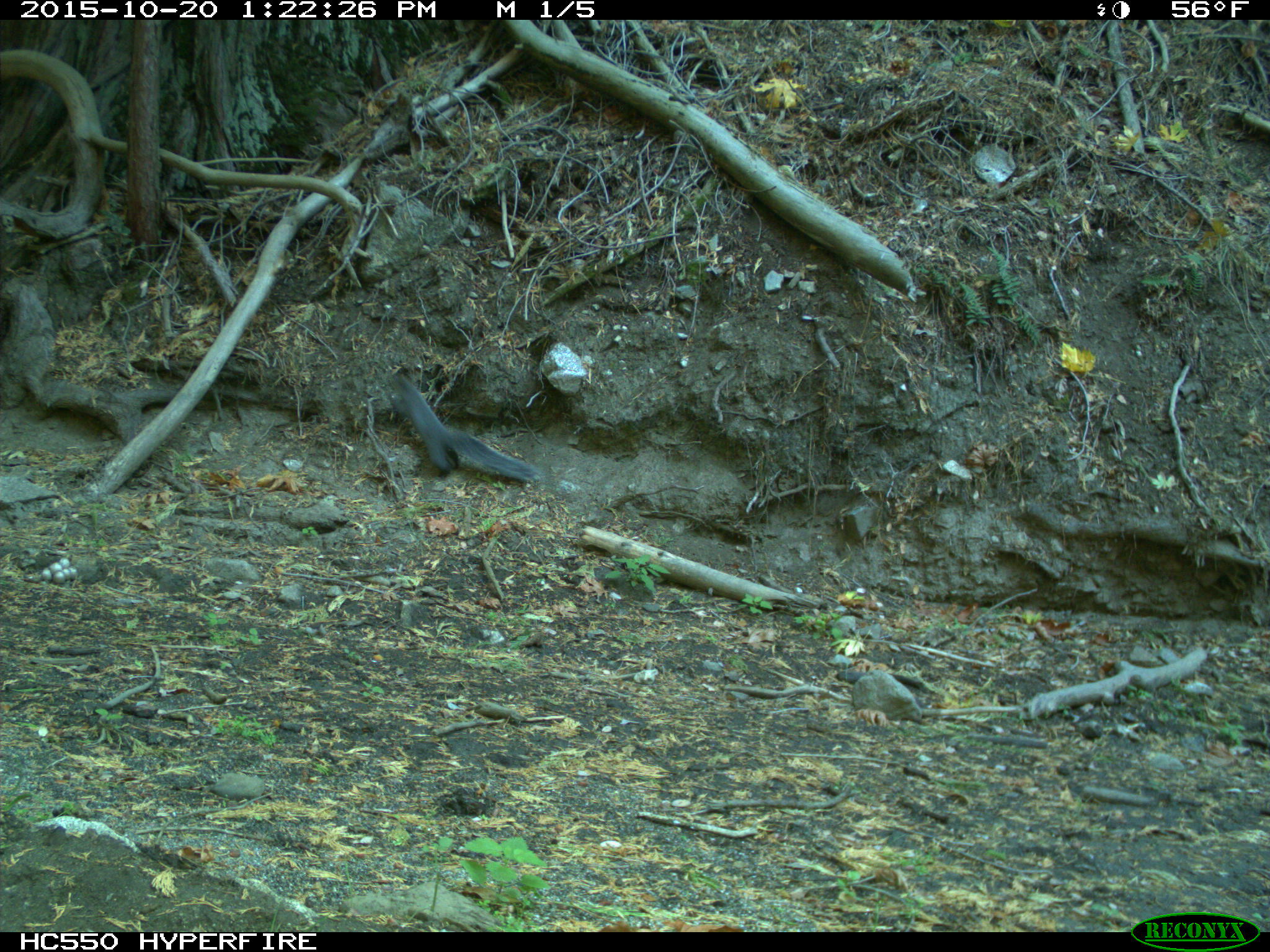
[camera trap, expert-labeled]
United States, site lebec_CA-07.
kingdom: Animalia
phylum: Chordata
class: Mammalia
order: Rodentia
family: Sciuridae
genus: Sciurus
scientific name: Sciurus carolinensis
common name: eastern gray squirrel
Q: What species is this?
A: Sciurus carolinensis (eastern gray squirrel).